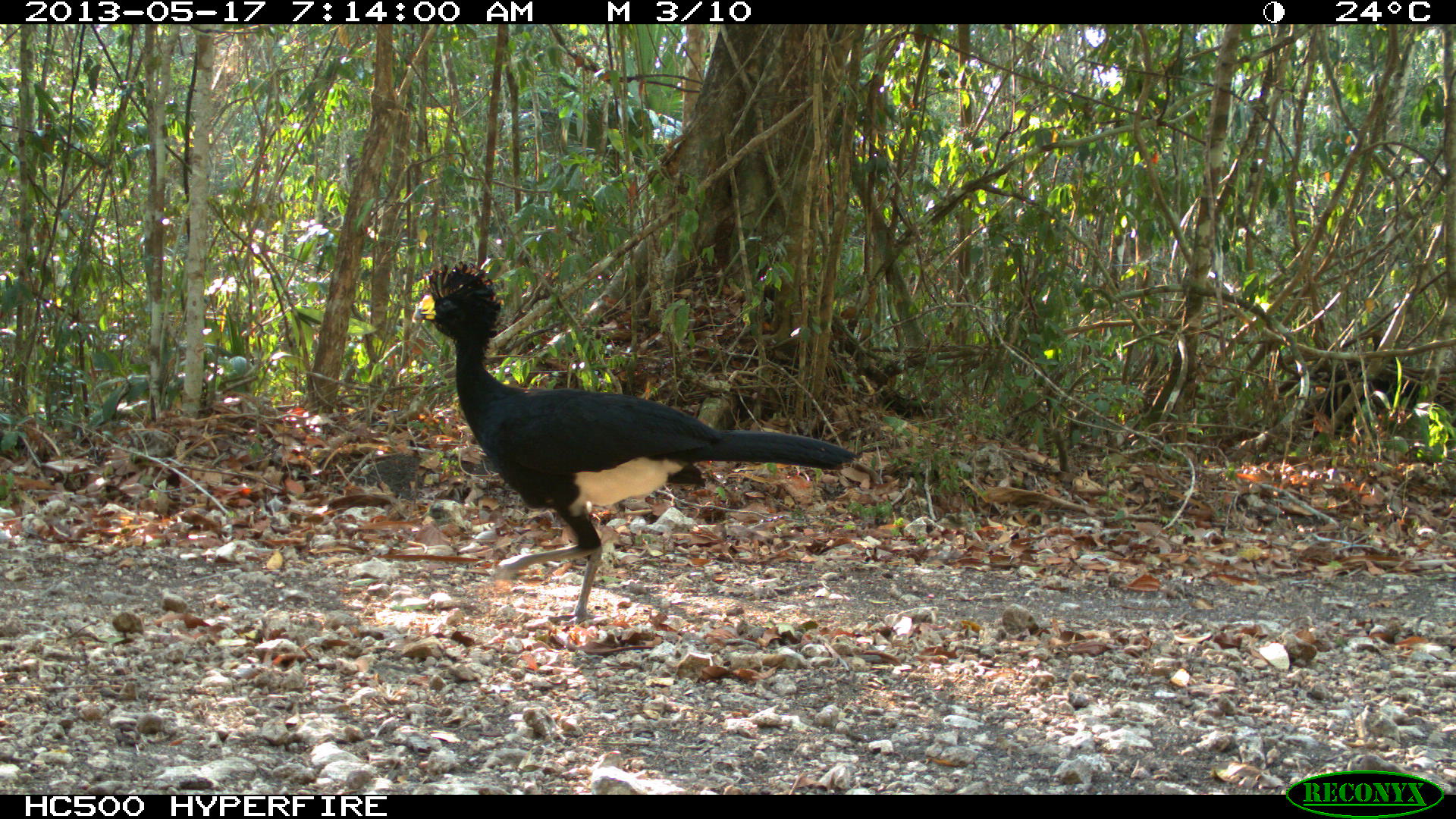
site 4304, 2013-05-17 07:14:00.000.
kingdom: Animalia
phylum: Chordata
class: Aves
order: Galliformes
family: Cracidae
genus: Crax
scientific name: Crax rubra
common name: great curassow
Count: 1.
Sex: male.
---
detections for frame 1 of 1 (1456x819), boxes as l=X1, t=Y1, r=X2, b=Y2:
crax rubra: l=410, t=259, r=862, b=625